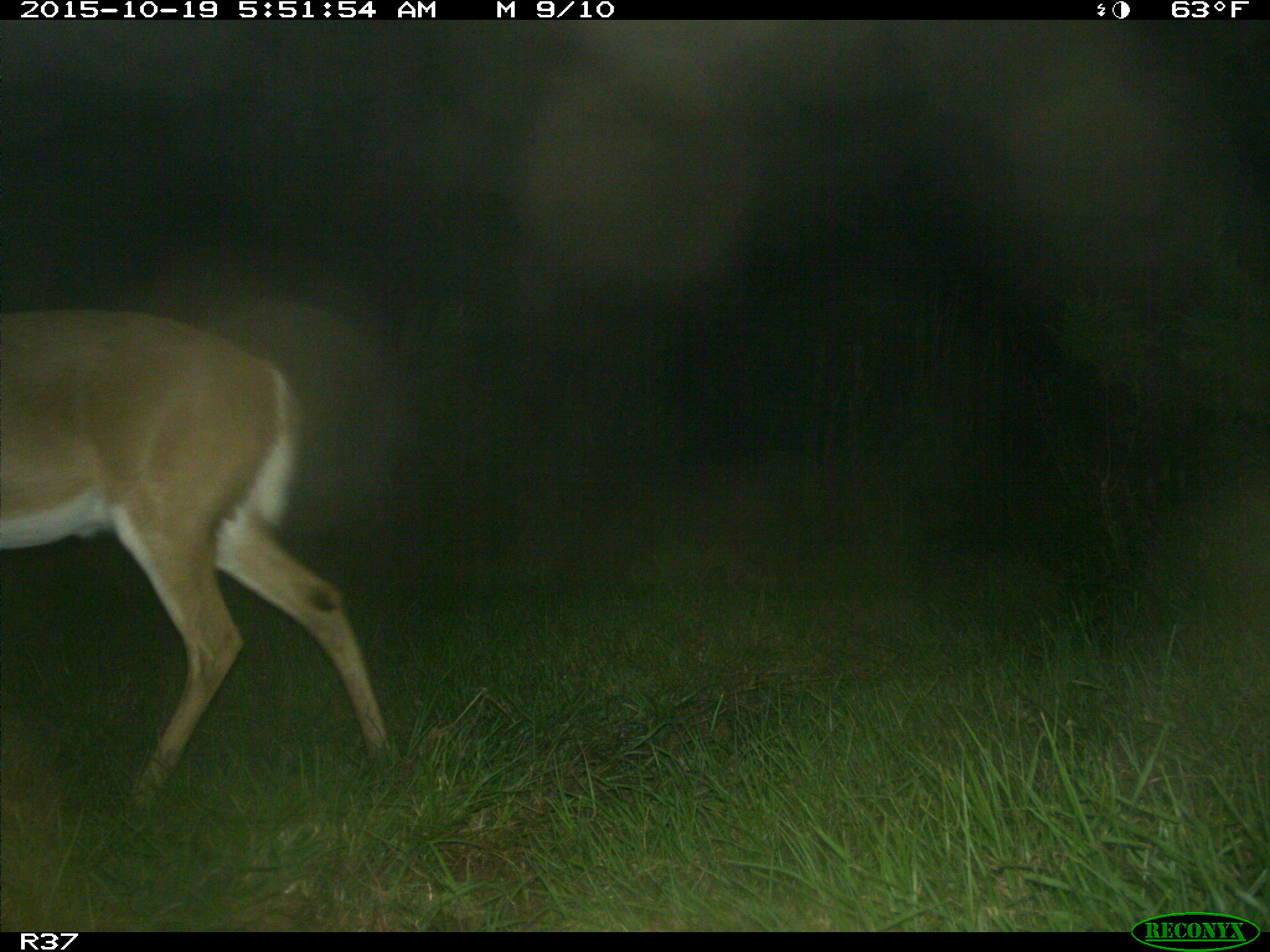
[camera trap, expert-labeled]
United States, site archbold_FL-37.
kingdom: Animalia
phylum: Chordata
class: Mammalia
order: Artiodactyla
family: Cervidae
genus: Odocoileus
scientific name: Odocoileus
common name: deer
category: unidentified deer